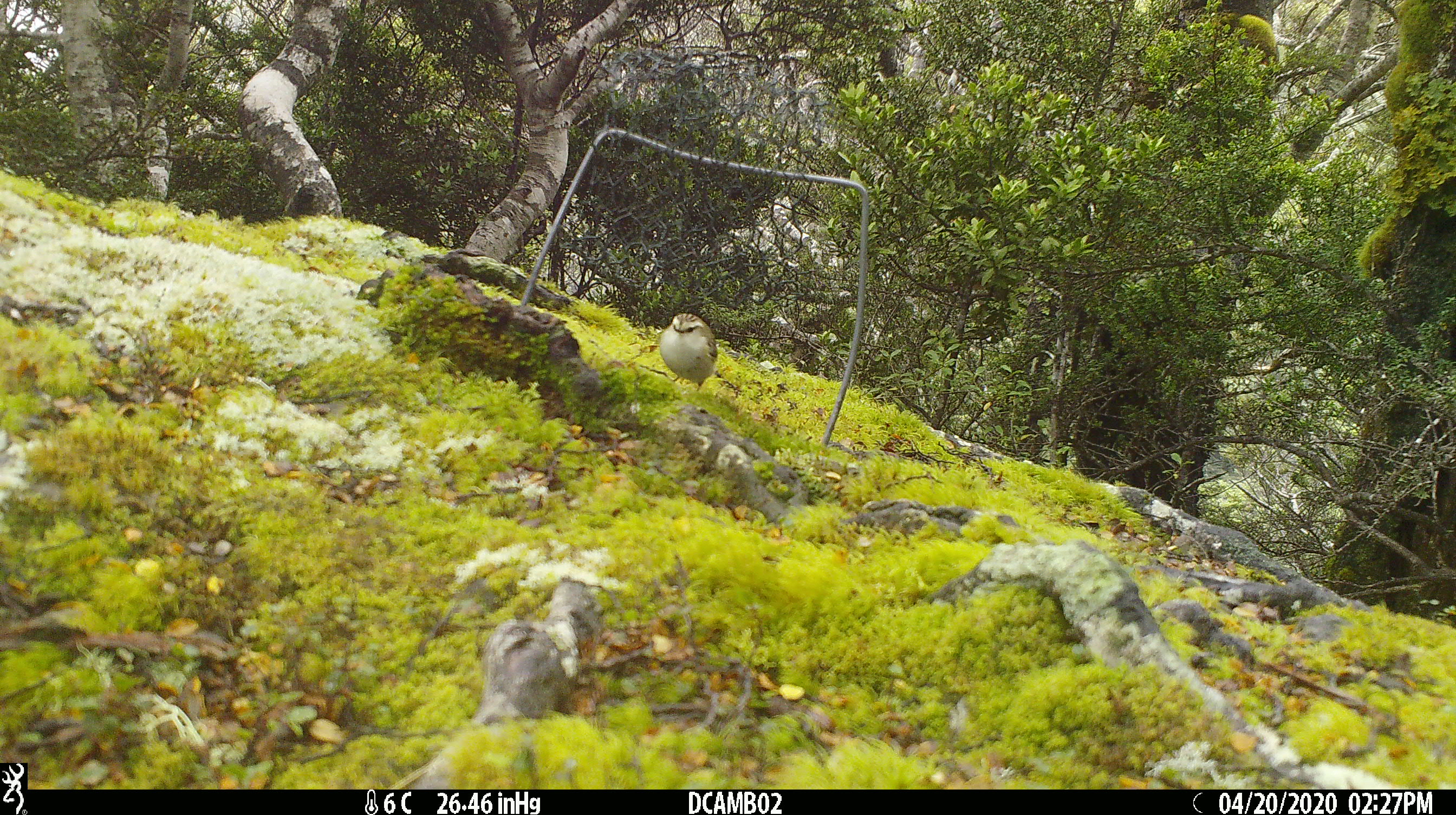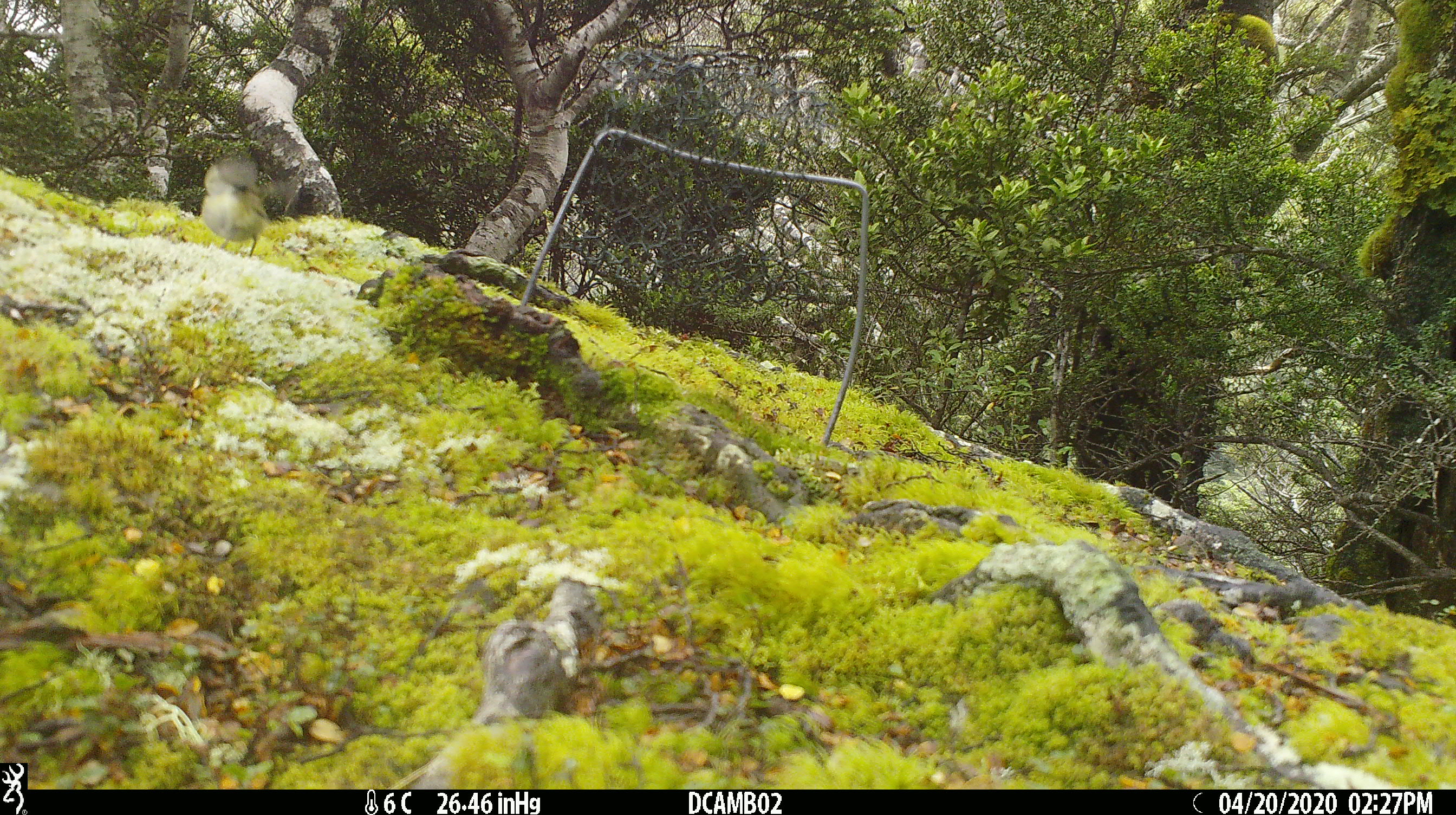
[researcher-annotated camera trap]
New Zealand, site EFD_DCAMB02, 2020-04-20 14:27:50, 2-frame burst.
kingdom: Animalia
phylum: Chordata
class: Aves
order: Passeriformes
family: Acanthisittidae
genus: Acanthisitta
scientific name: Acanthisitta chloris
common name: rifleman